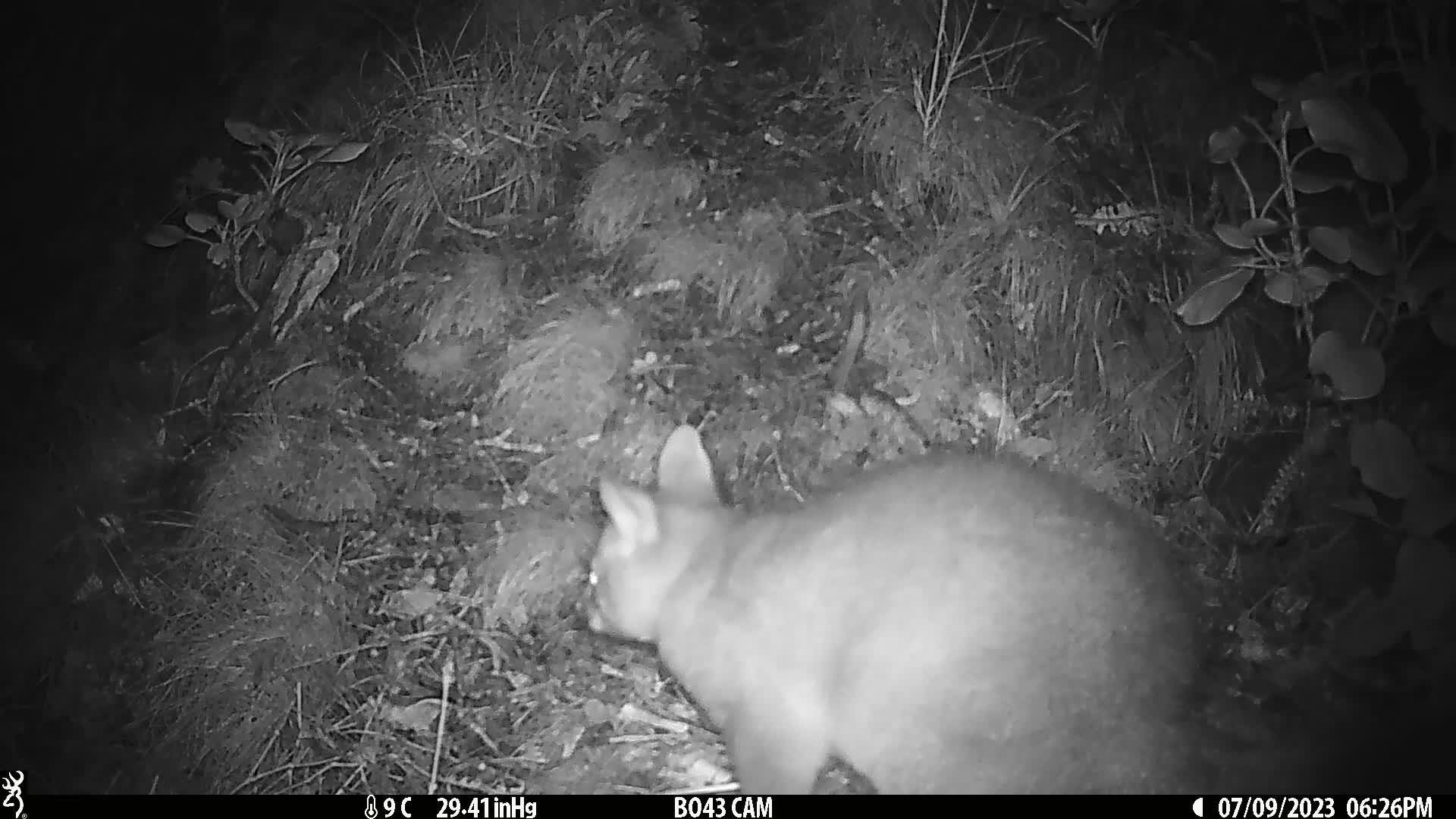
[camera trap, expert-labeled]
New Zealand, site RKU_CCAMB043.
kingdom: Animalia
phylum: Chordata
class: Mammalia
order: Diprotodontia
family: Phalangeridae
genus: Trichosurus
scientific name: Trichosurus vulpecula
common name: common brushtail possum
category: possum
Possum (common brushtail possum) (Trichosurus vulpecula).